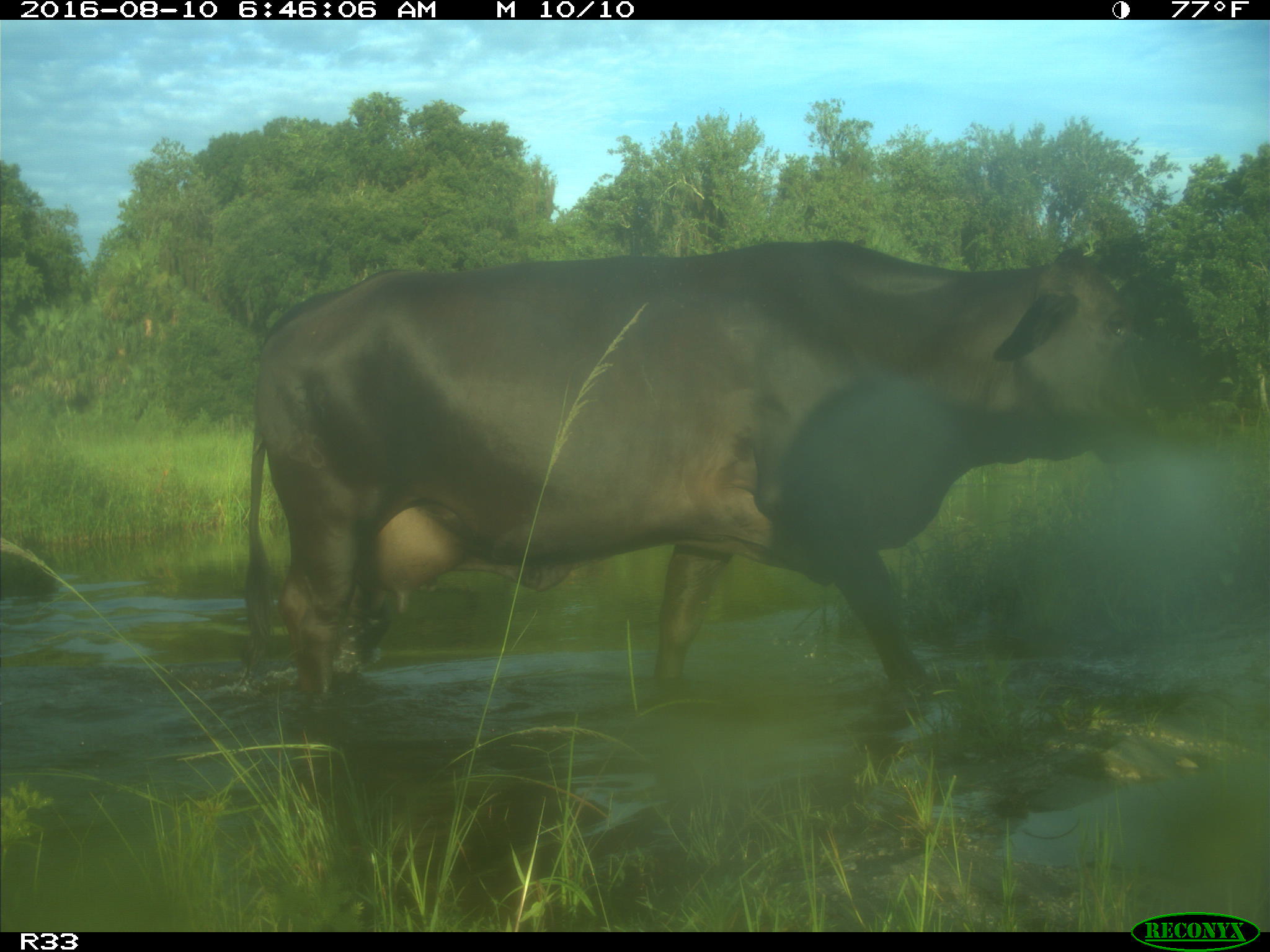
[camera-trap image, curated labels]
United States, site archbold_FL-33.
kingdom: Animalia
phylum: Chordata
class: Mammalia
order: Artiodactyla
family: Bovidae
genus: Bos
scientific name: Bos taurus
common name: domestic cow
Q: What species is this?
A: Bos taurus (domestic cow).